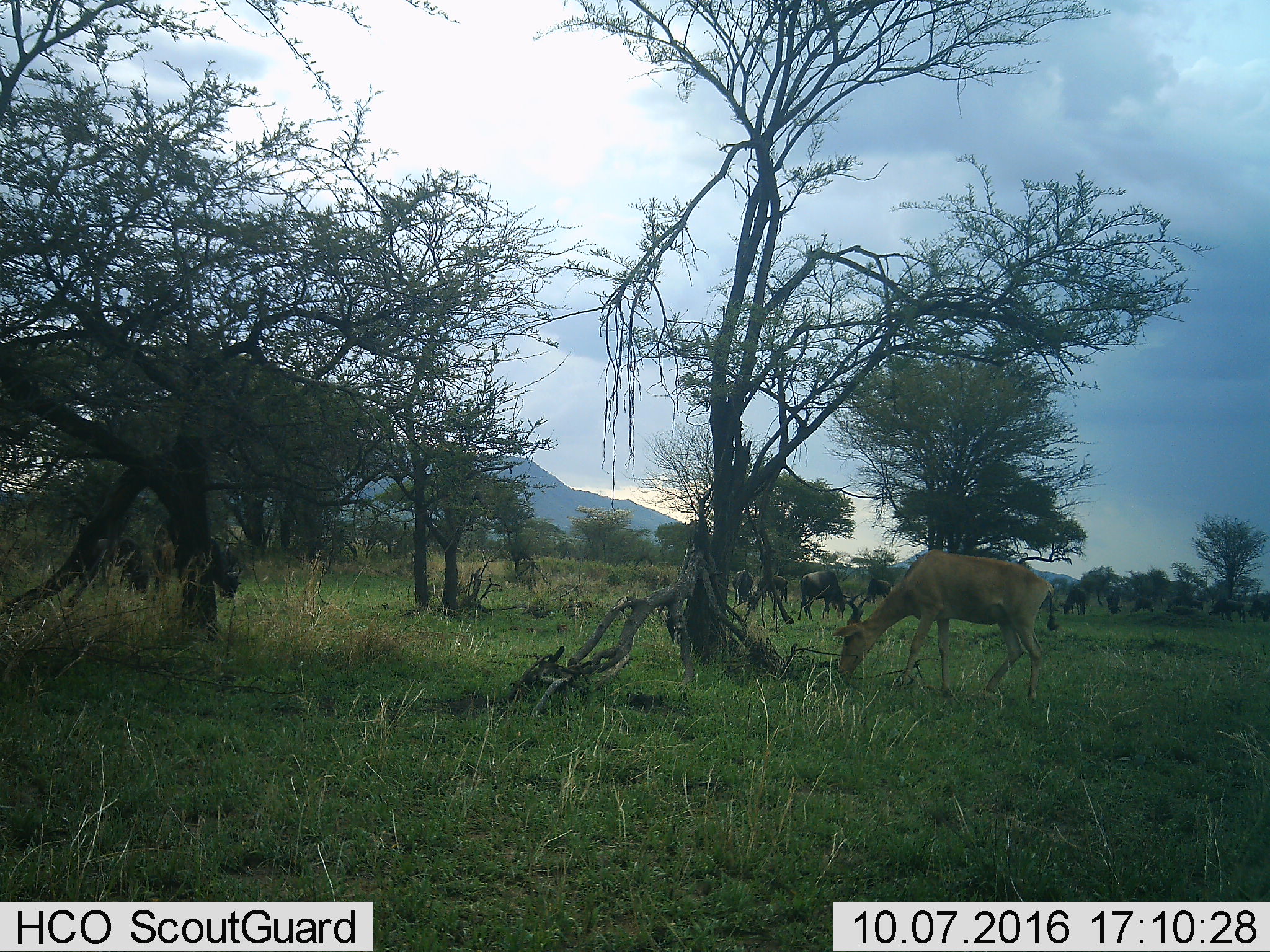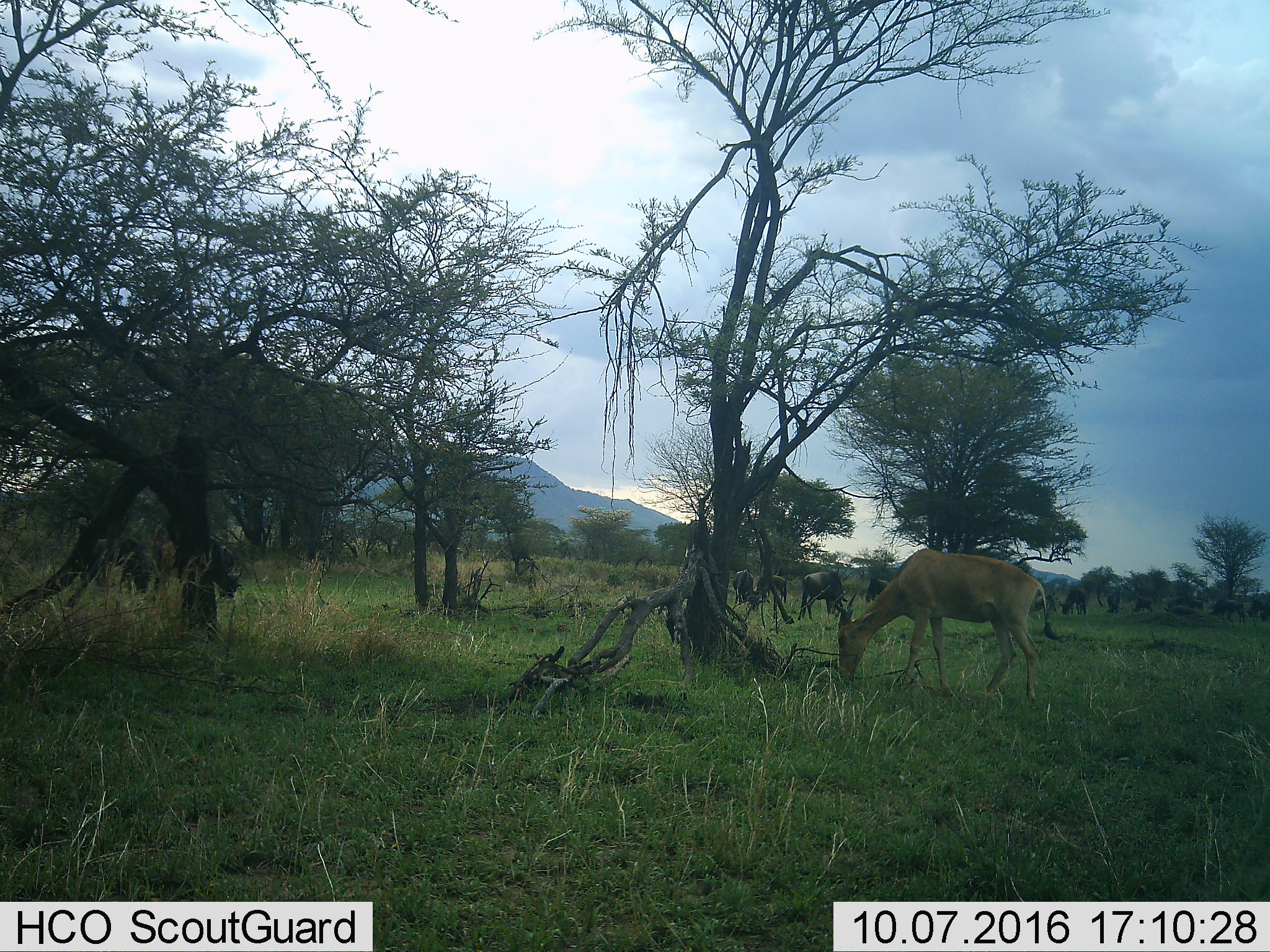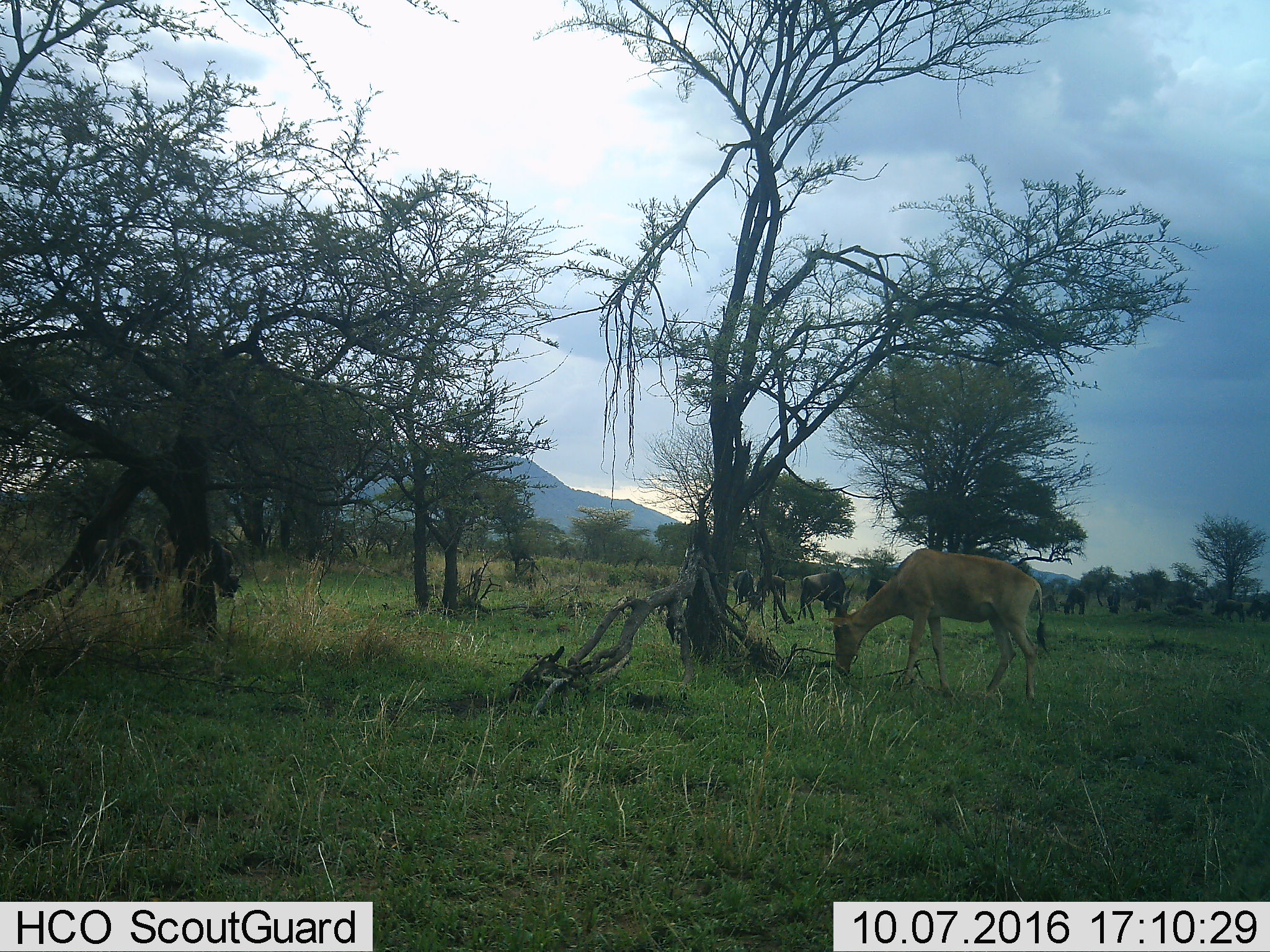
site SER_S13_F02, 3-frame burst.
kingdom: Animalia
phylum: Chordata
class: Mammalia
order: Artiodactyla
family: Bovidae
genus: Alcelaphus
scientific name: Alcelaphus buselaphus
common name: hartebeest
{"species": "hartebeest (Alcelaphus buselaphus)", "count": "1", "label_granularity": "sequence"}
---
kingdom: Animalia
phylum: Chordata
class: Mammalia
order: Artiodactyla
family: Bovidae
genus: Connochaetes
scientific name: Connochaetes taurinus taurinus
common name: blue wildebeest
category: wildebeestblue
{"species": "wildebeestblue (blue wildebeest) (Connochaetes taurinus taurinus)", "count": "11-50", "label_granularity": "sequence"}